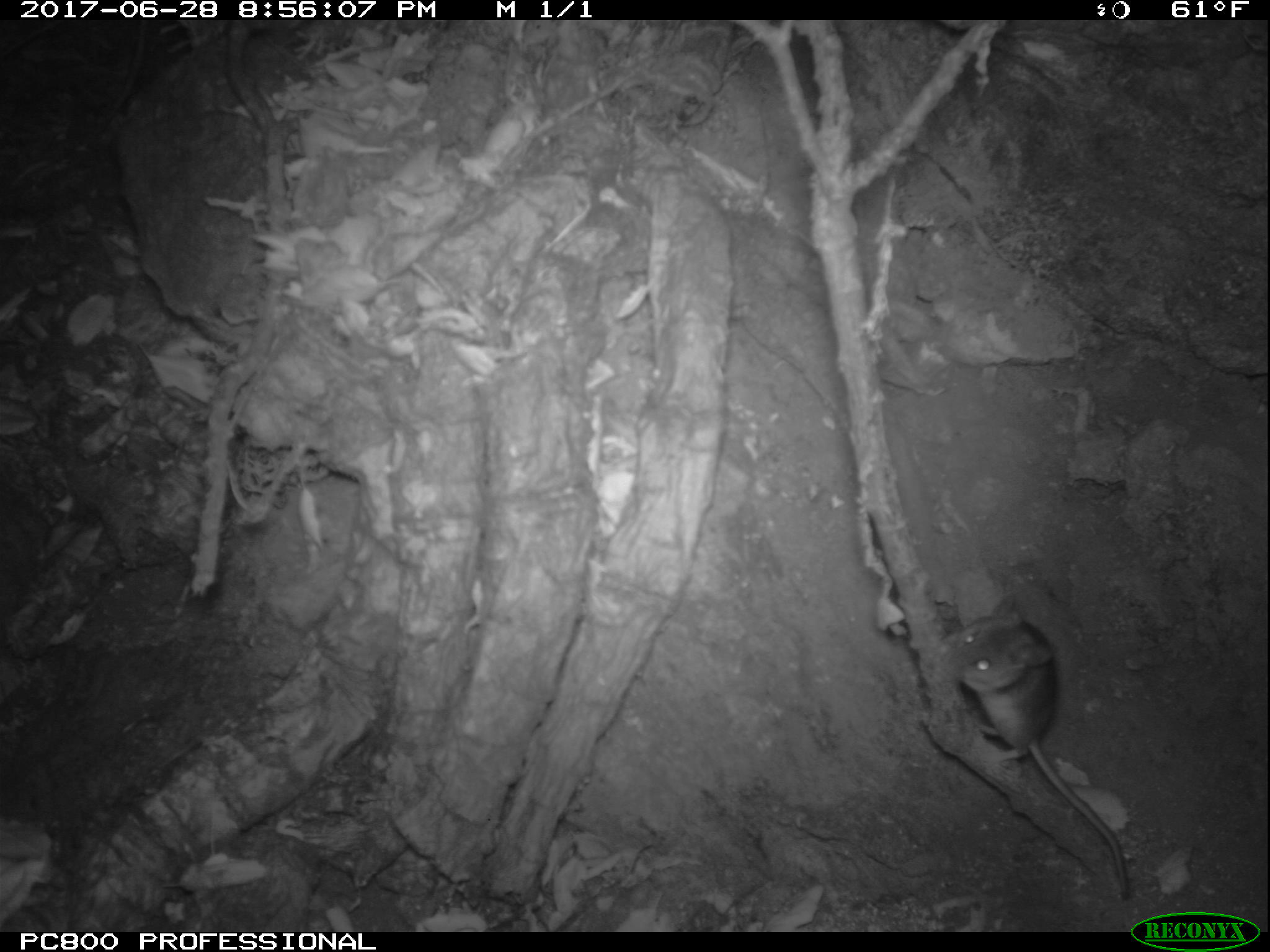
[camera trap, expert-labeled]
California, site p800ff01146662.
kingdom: Animalia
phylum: Chordata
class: Mammalia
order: Rodentia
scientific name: Rodentia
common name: rodent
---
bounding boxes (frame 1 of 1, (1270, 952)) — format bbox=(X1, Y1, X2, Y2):
rodent: bbox=(932, 591, 1132, 896)